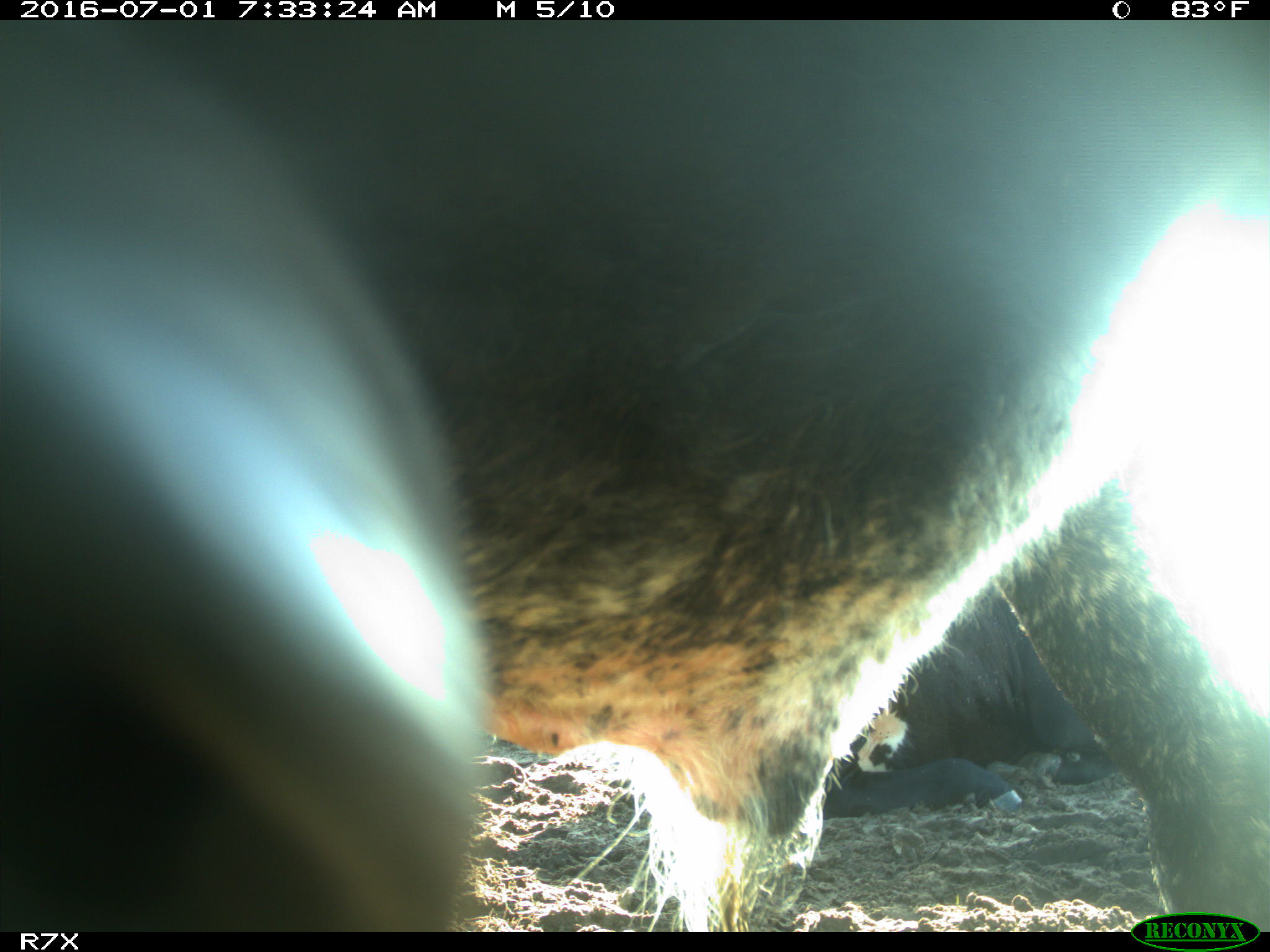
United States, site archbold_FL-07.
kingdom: Animalia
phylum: Chordata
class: Mammalia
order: Artiodactyla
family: Bovidae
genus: Bos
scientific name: Bos taurus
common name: domestic cow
Bos taurus (domestic cow).